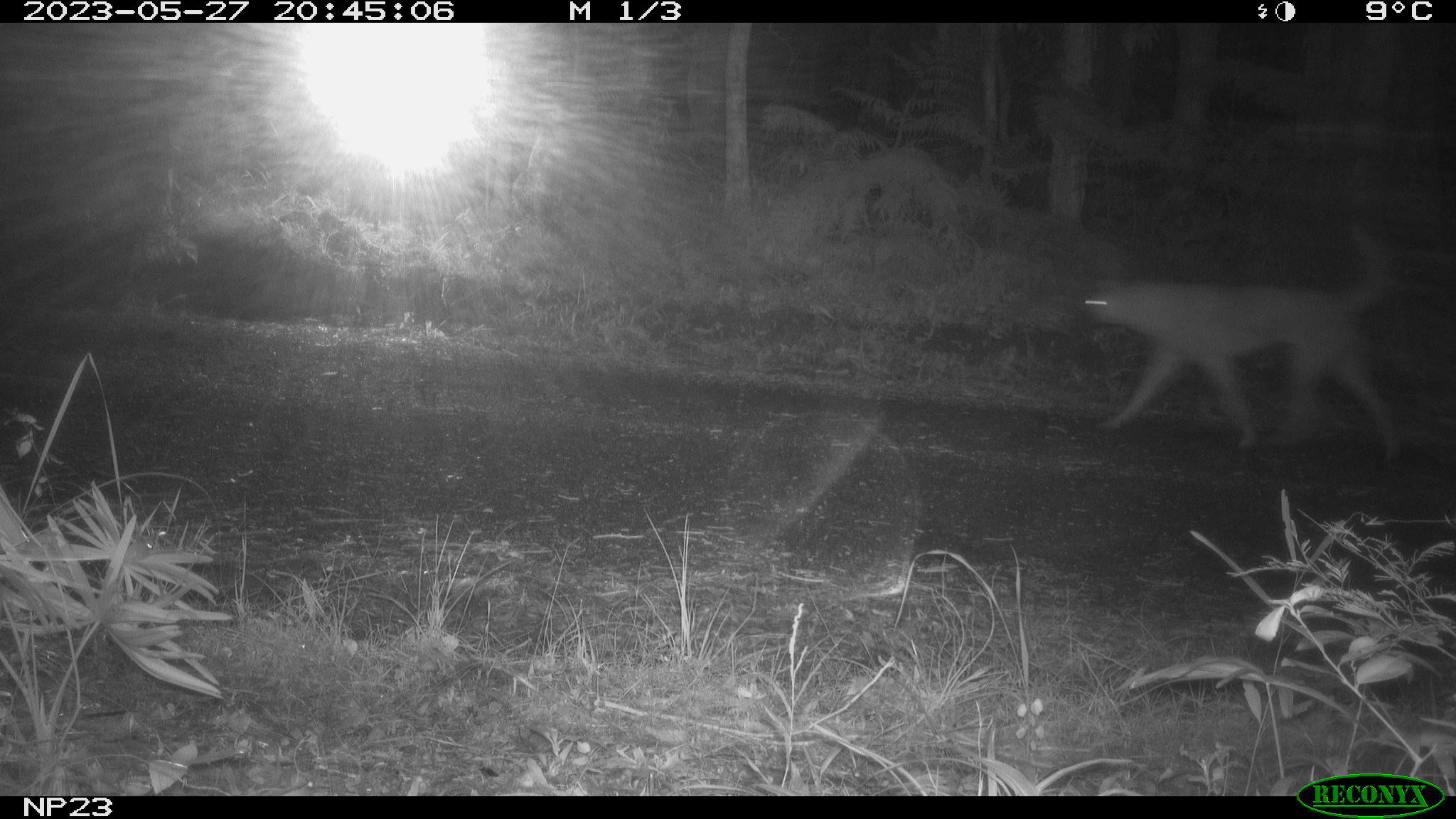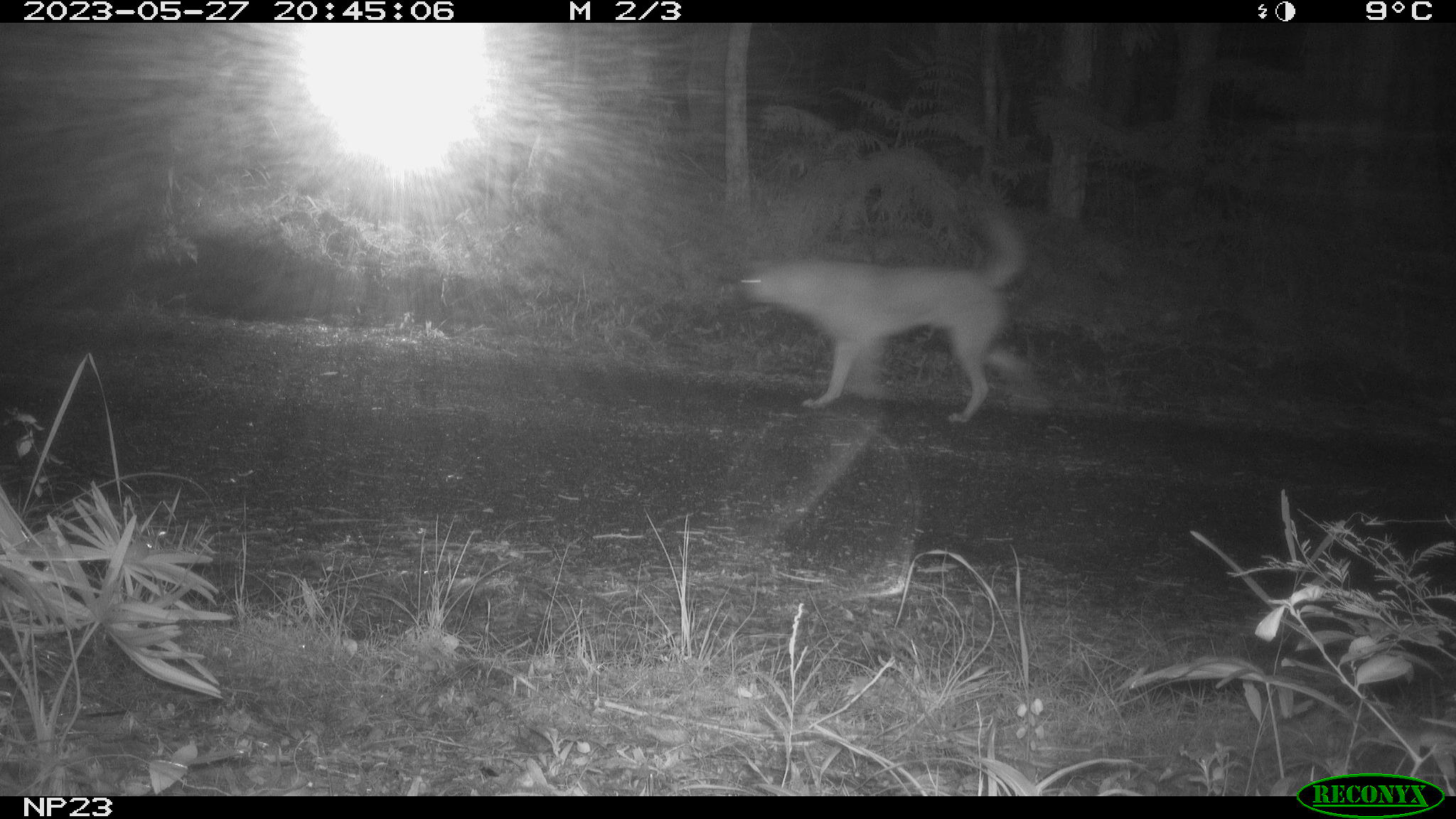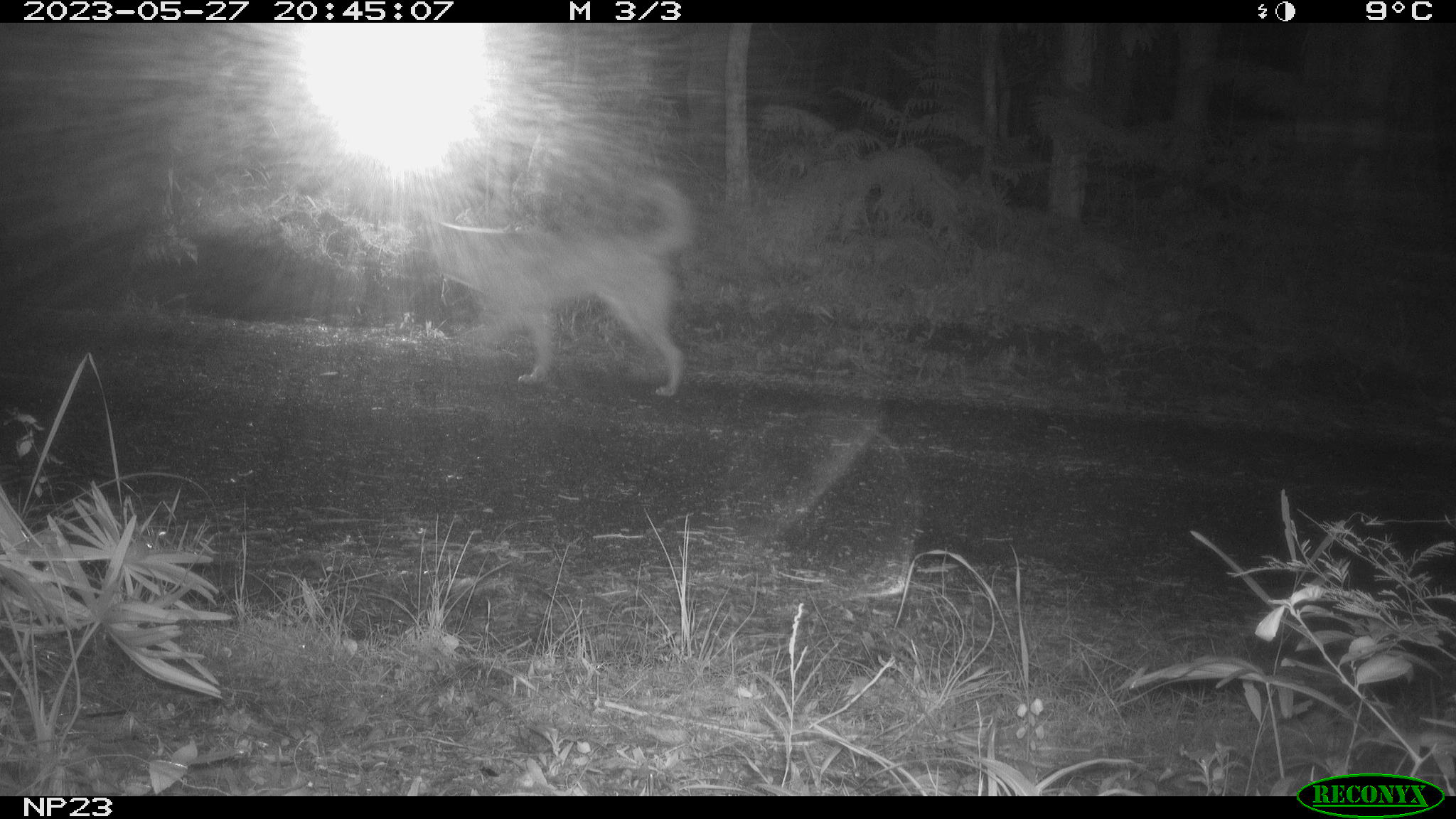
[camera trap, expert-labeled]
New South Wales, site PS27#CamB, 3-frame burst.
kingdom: Animalia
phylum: Chordata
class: Mammalia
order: Carnivora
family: Canidae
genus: Canis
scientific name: Canis familiaris dingo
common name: dingo